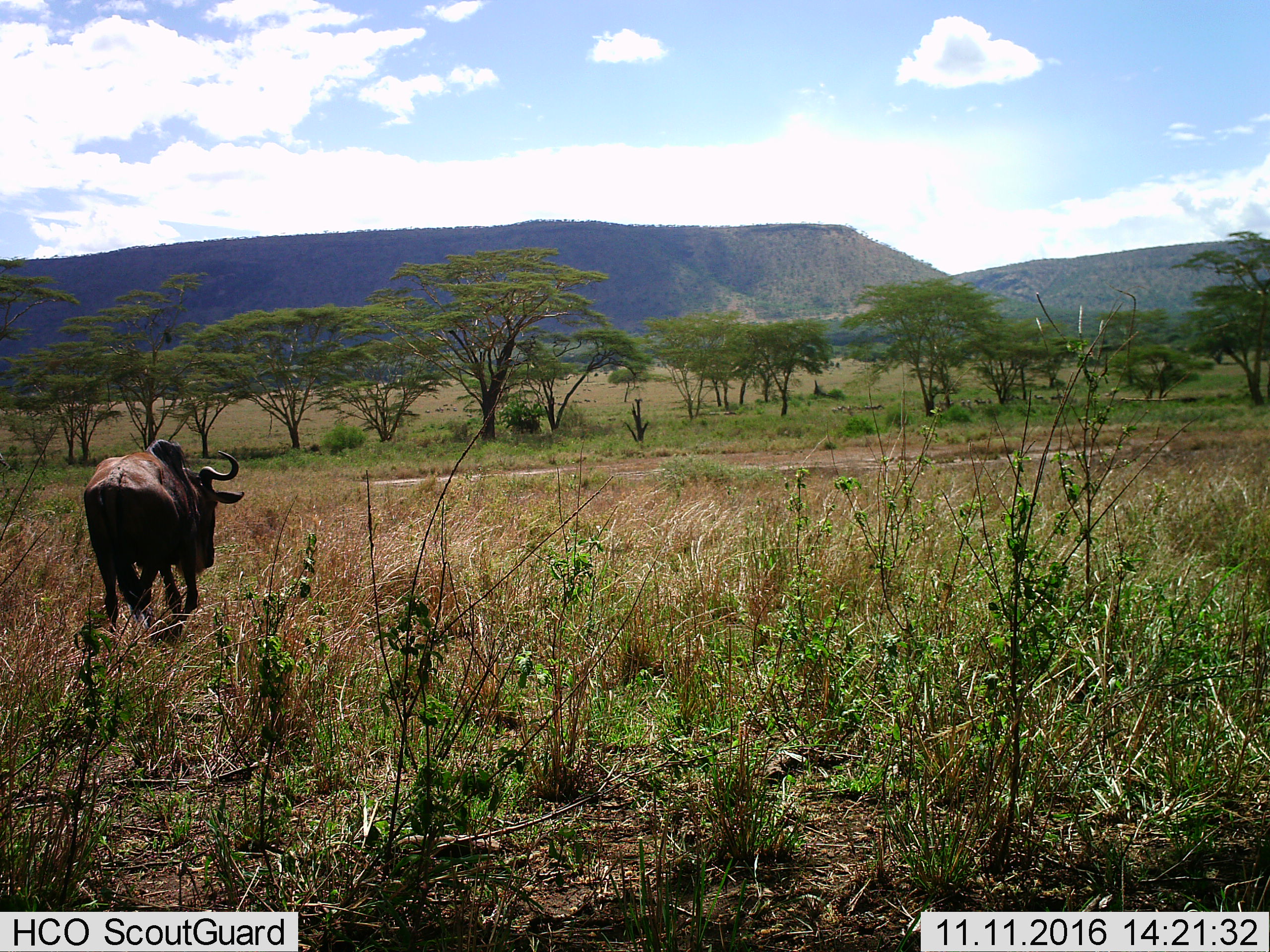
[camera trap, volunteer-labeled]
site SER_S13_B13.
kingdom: Animalia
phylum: Chordata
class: Mammalia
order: Artiodactyla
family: Bovidae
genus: Connochaetes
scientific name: Connochaetes taurinus taurinus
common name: blue wildebeest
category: wildebeestblue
Wildebeestblue (blue wildebeest) (Connochaetes taurinus taurinus), count 1. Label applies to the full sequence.